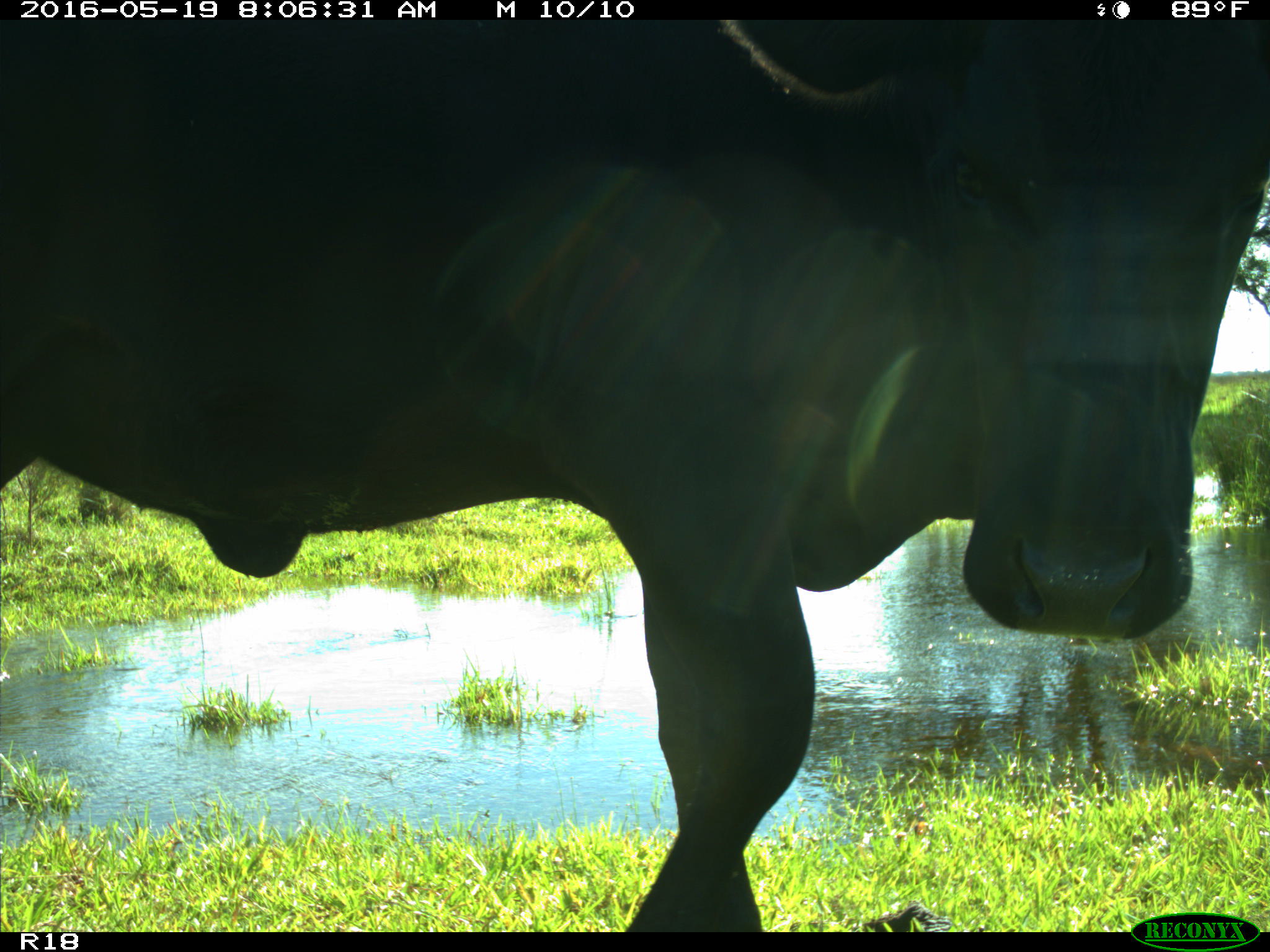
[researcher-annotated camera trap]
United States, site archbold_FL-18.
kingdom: Animalia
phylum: Chordata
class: Mammalia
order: Artiodactyla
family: Bovidae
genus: Bos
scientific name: Bos taurus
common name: domestic cow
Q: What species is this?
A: Bos taurus (domestic cow).